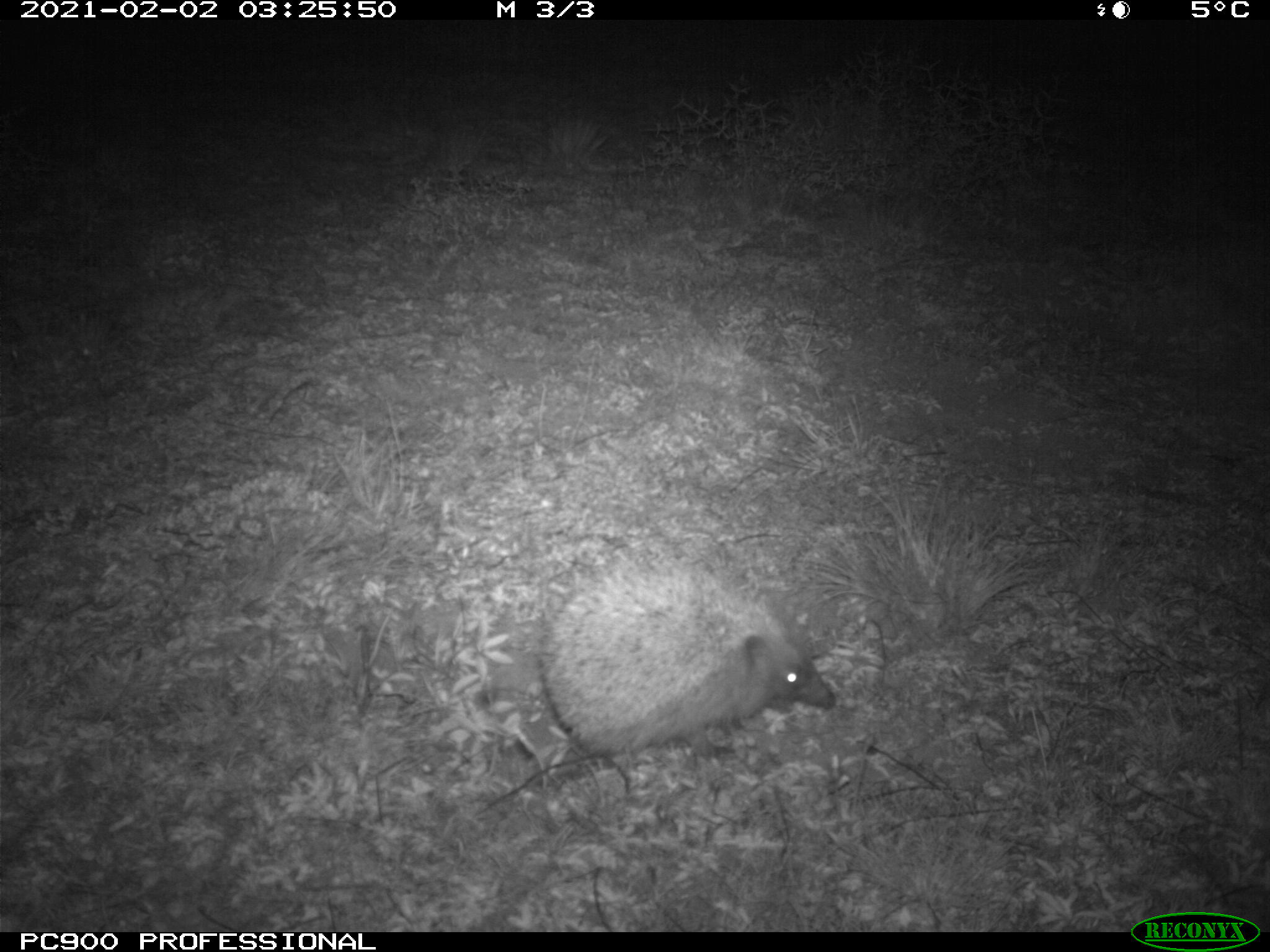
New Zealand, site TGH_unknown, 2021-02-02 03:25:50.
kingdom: Animalia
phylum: Chordata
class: Mammalia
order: Eulipotyphla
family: Erinaceidae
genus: Erinaceus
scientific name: Erinaceus europaeus europaeus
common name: european hedgehog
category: hedgehog